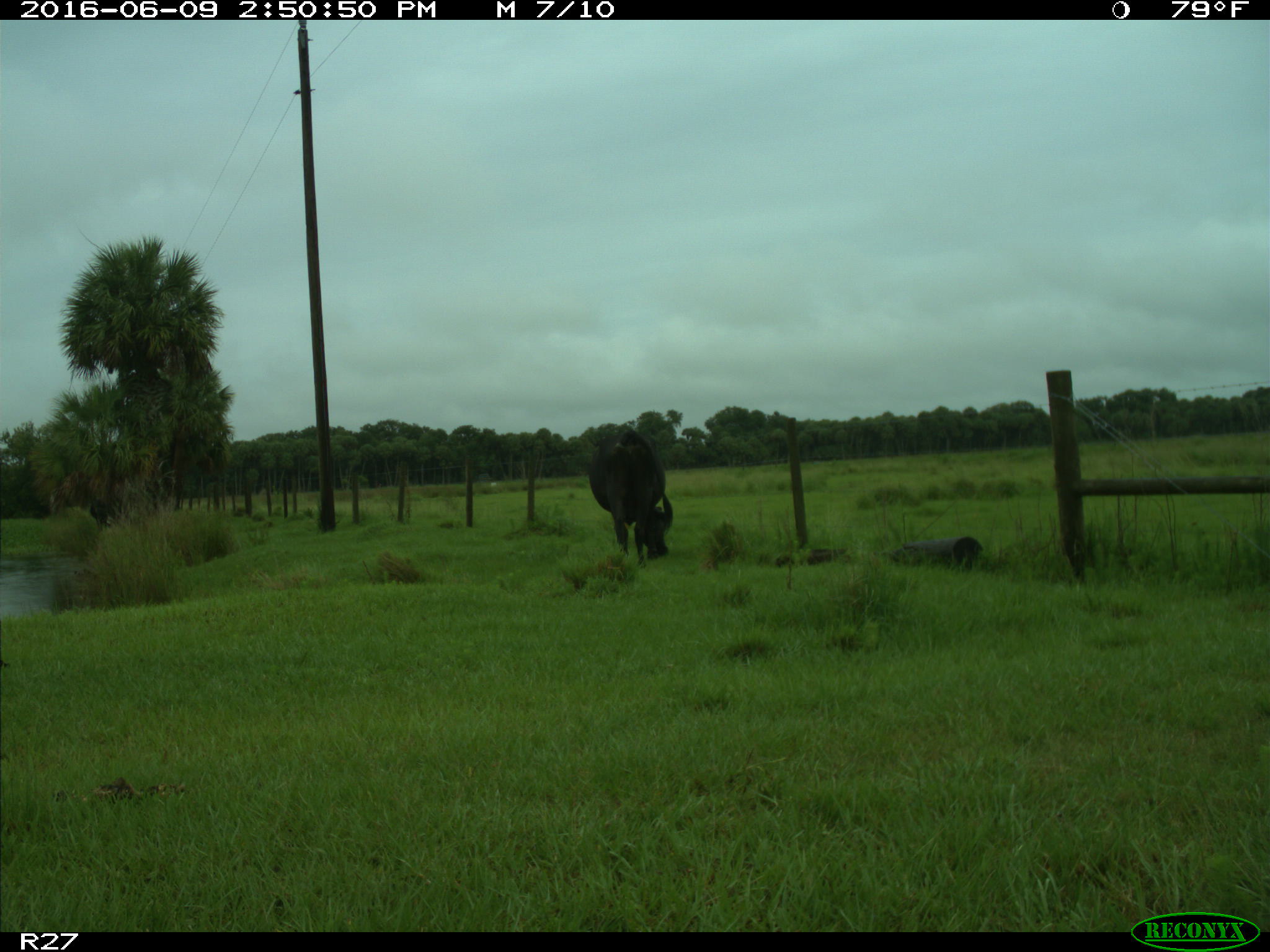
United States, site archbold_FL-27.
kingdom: Animalia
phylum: Chordata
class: Mammalia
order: Artiodactyla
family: Bovidae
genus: Bos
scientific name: Bos taurus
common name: domestic cow